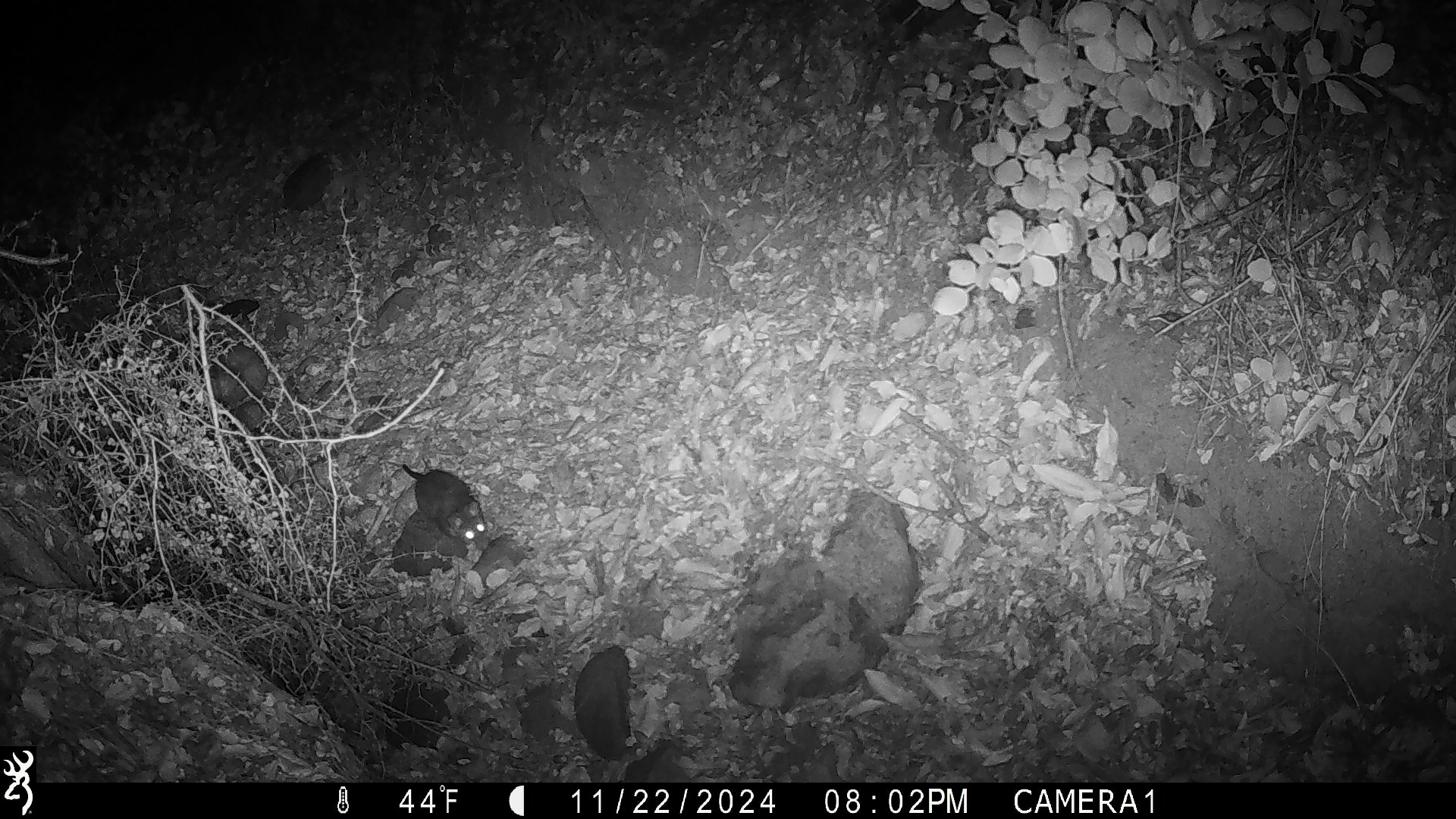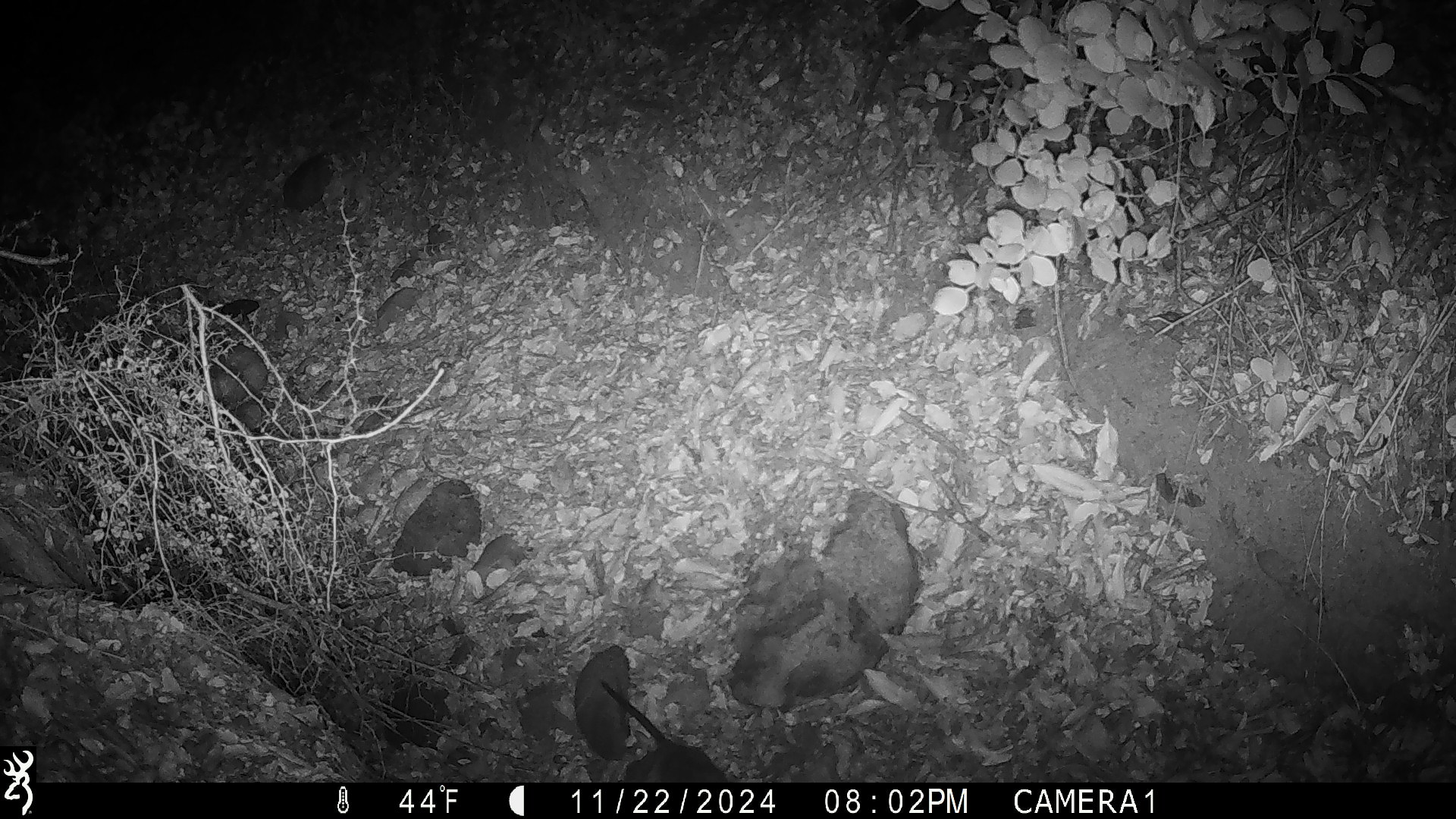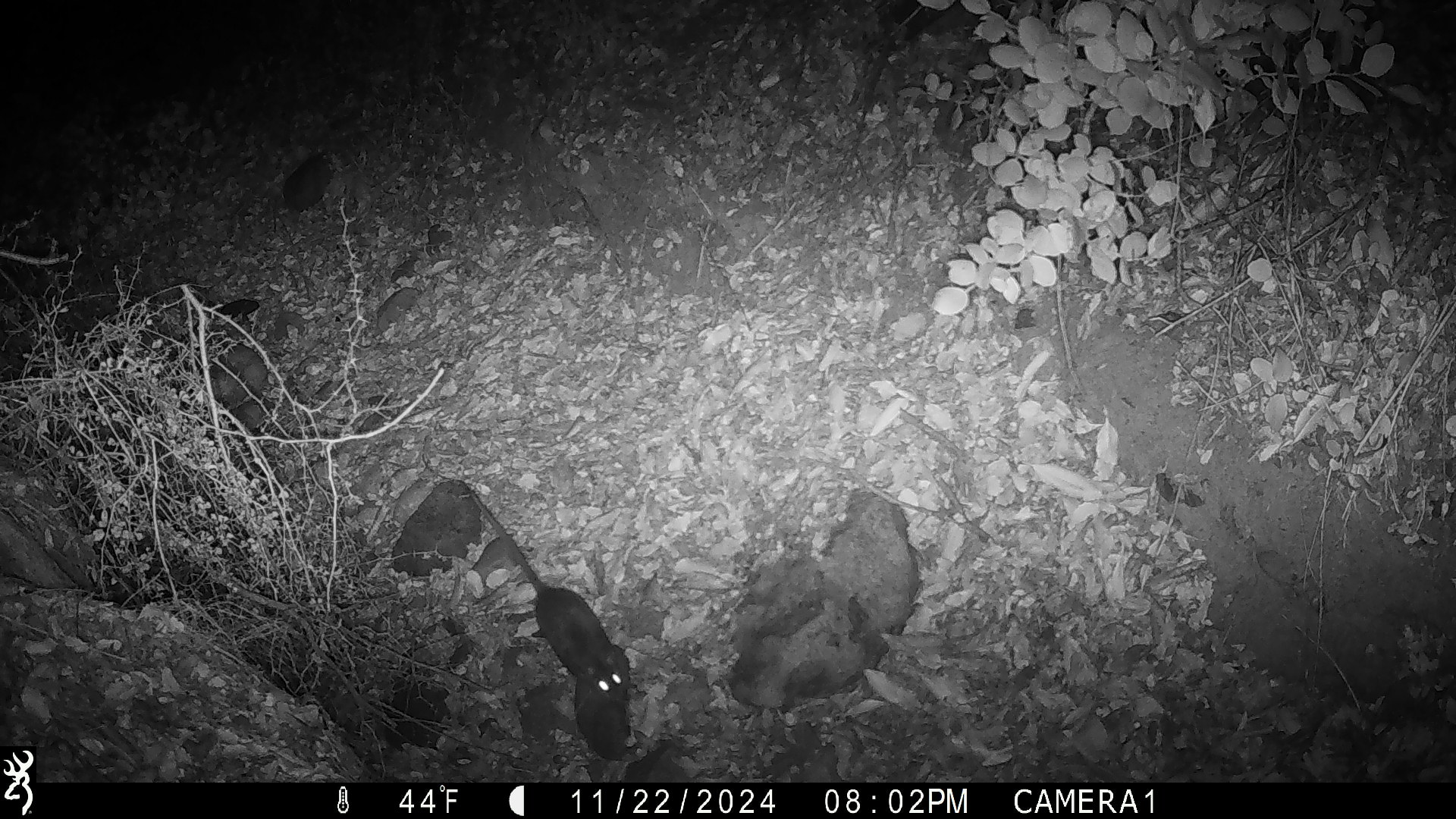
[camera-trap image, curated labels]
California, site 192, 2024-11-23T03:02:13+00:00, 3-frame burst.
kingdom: Animalia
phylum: Chordata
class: Mammalia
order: Rodentia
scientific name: Rodentia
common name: mouse or rat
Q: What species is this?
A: Mouse or rat (Rodentia).